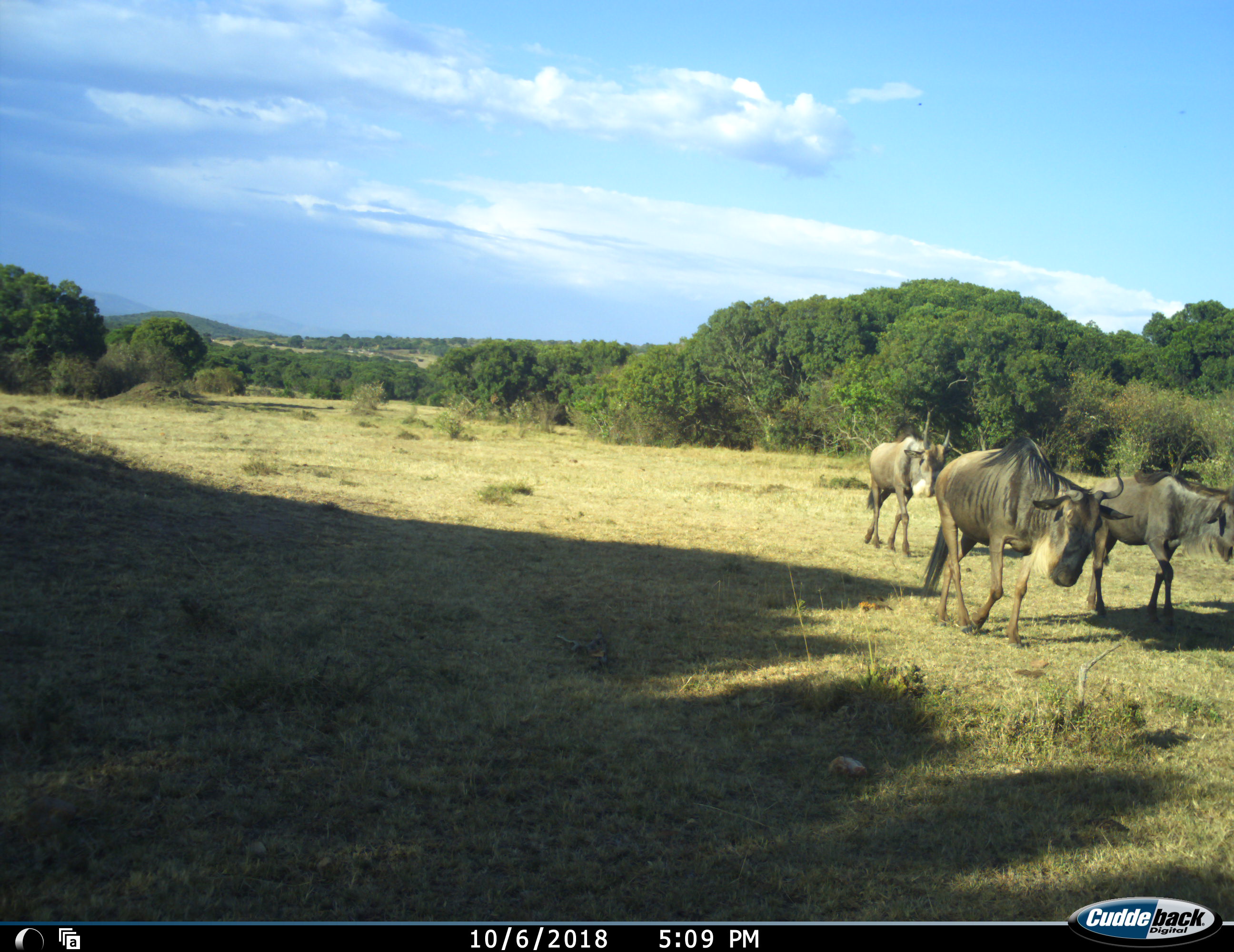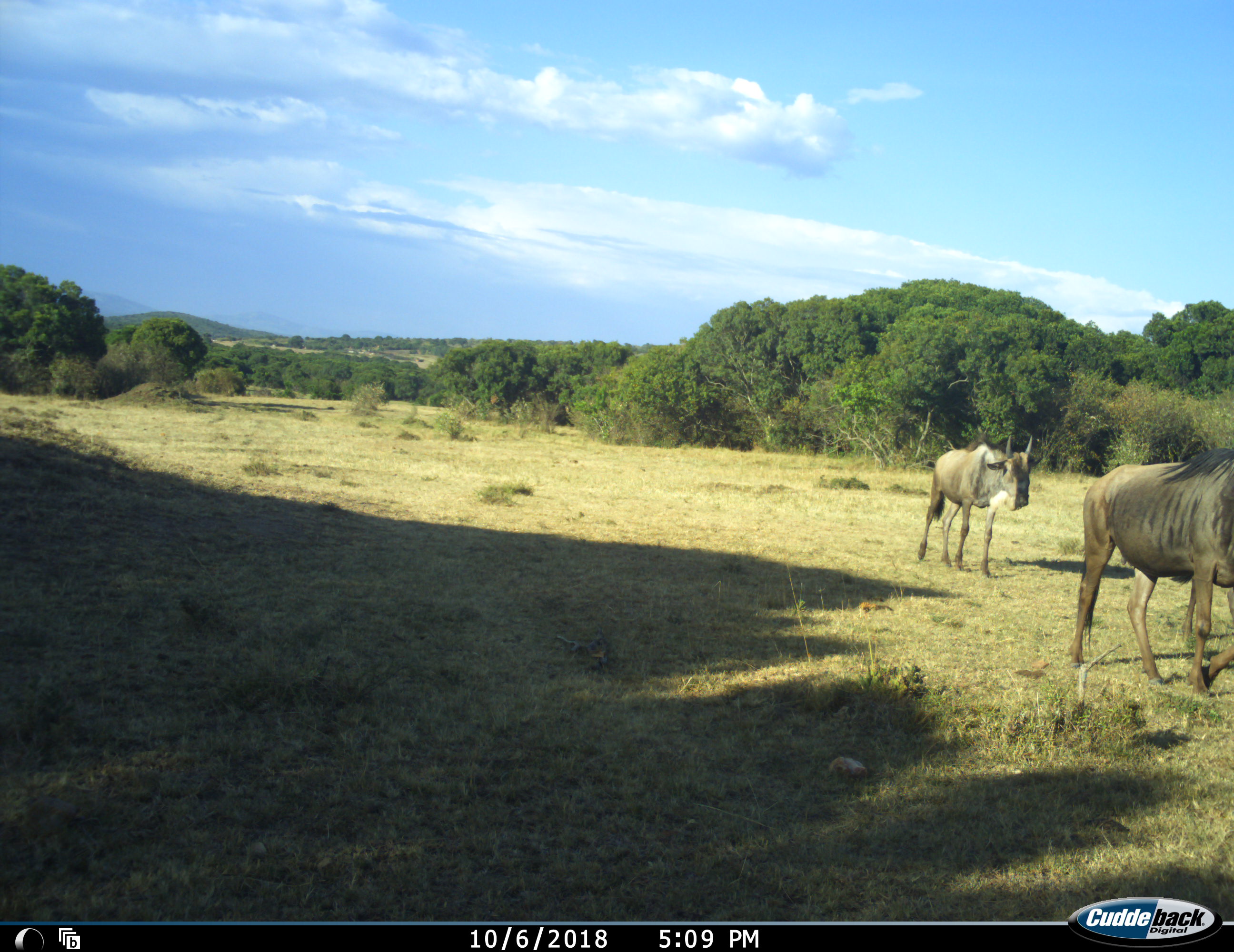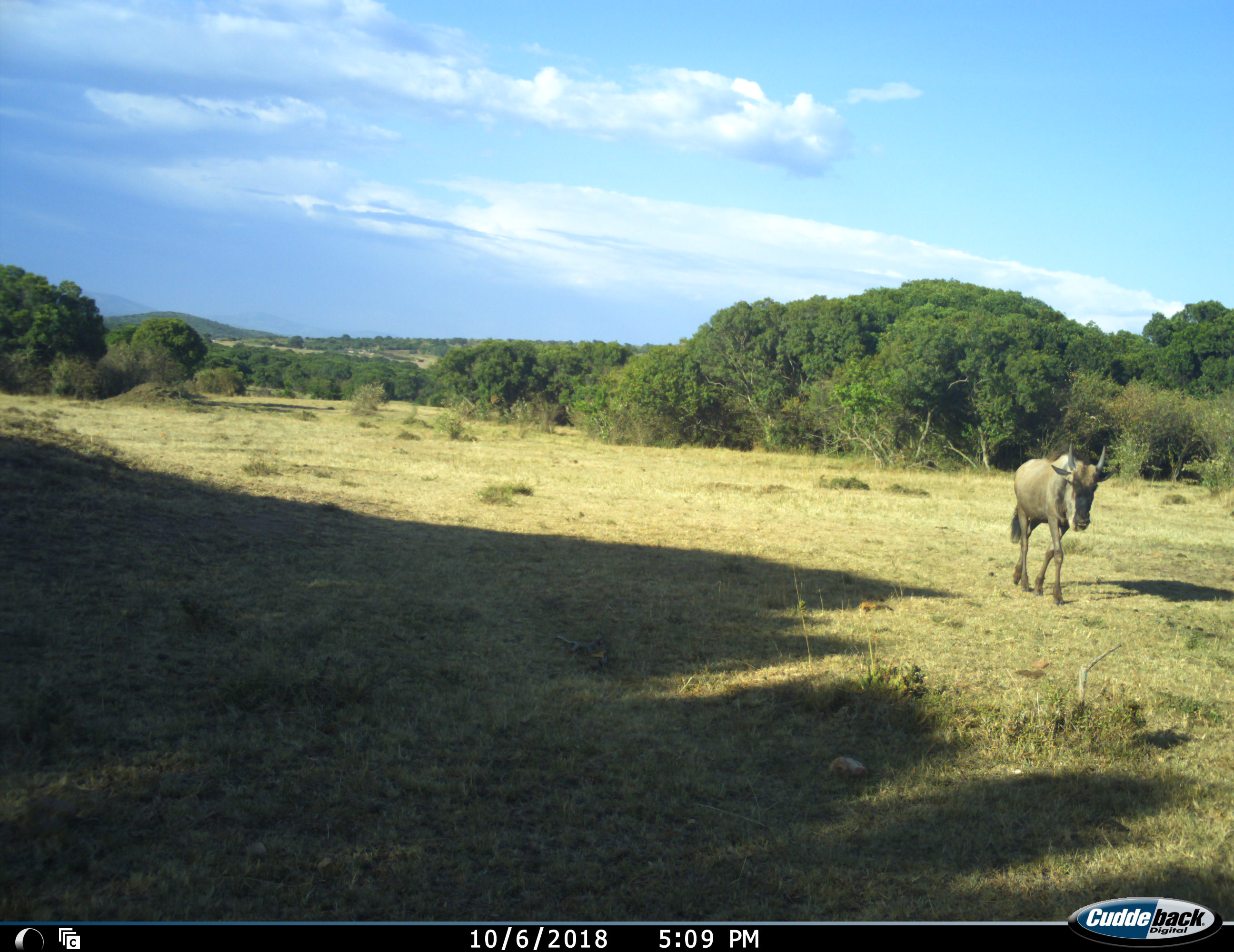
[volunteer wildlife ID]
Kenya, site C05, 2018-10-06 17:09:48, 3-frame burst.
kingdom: Animalia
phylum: Chordata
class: Mammalia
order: Artiodactyla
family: Bovidae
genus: Connochaetes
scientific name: Connochaetes taurinus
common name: common wildebeest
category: wildebeest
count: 3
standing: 0%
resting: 0%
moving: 100%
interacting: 0%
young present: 30%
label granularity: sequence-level